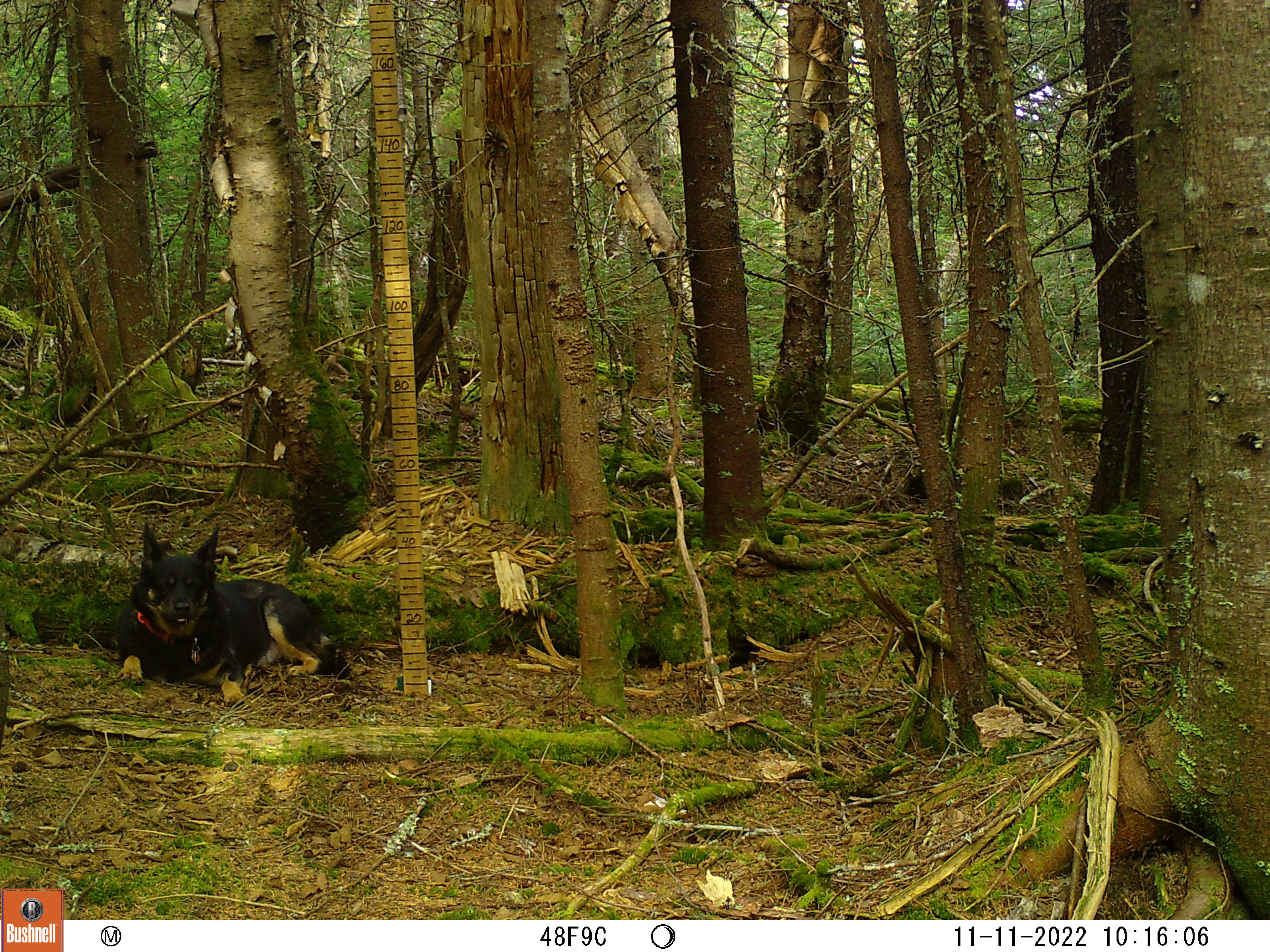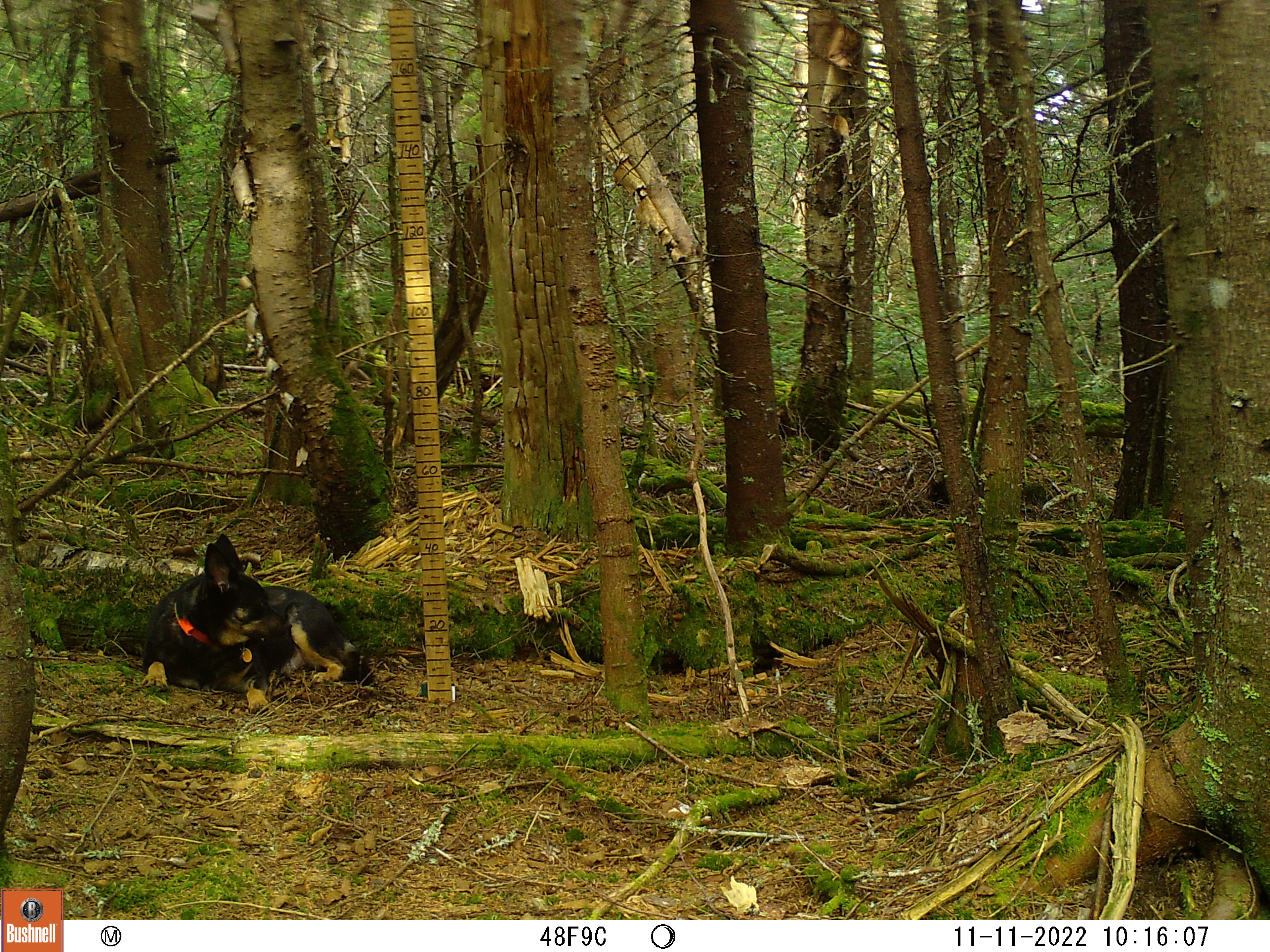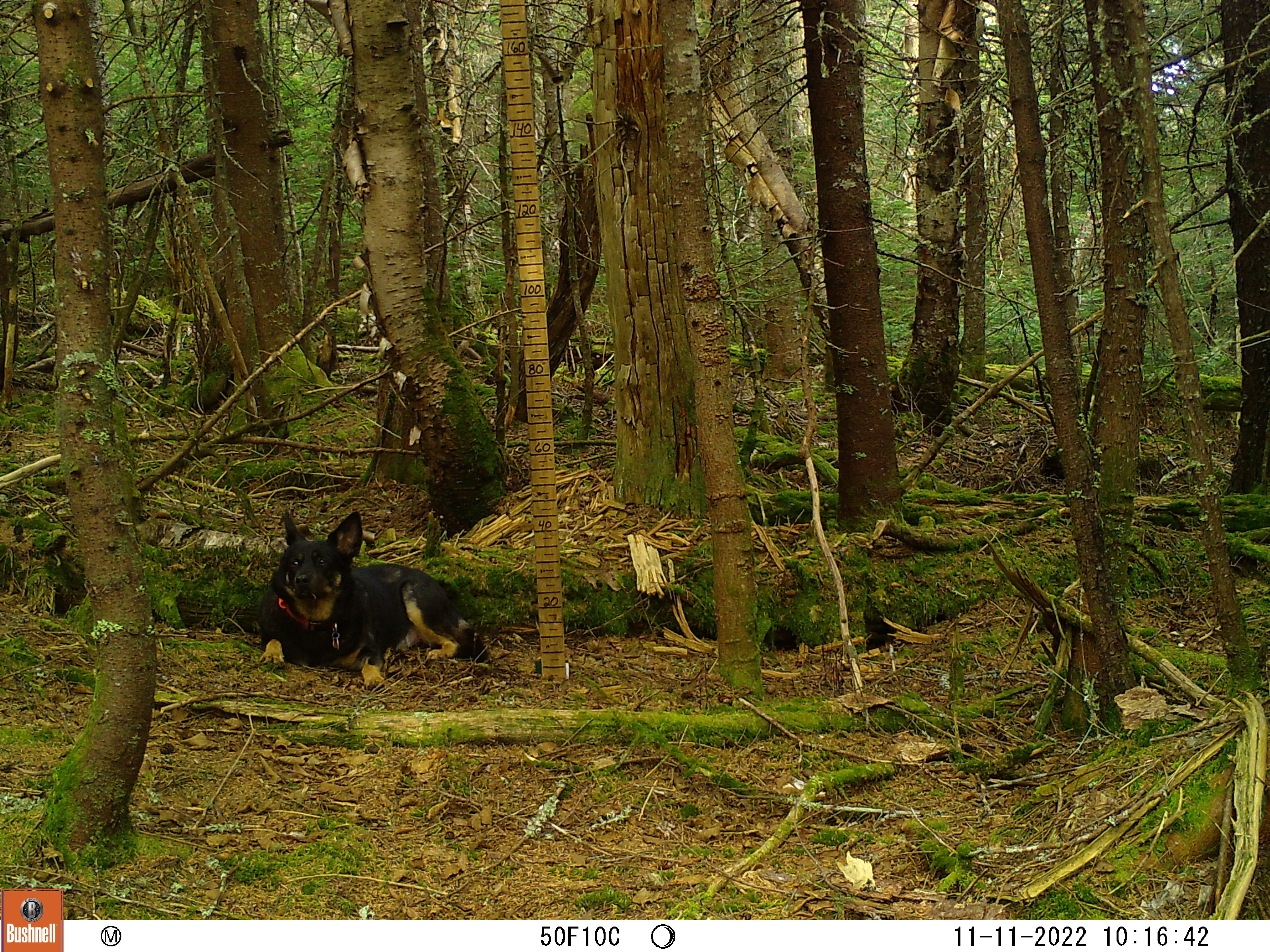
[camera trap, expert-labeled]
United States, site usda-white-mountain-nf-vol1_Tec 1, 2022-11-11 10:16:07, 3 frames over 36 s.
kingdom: Animalia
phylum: Chordata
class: Mammalia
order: Carnivora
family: Canidae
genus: Canis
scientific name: Canis familiaris familiaris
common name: domestic dog